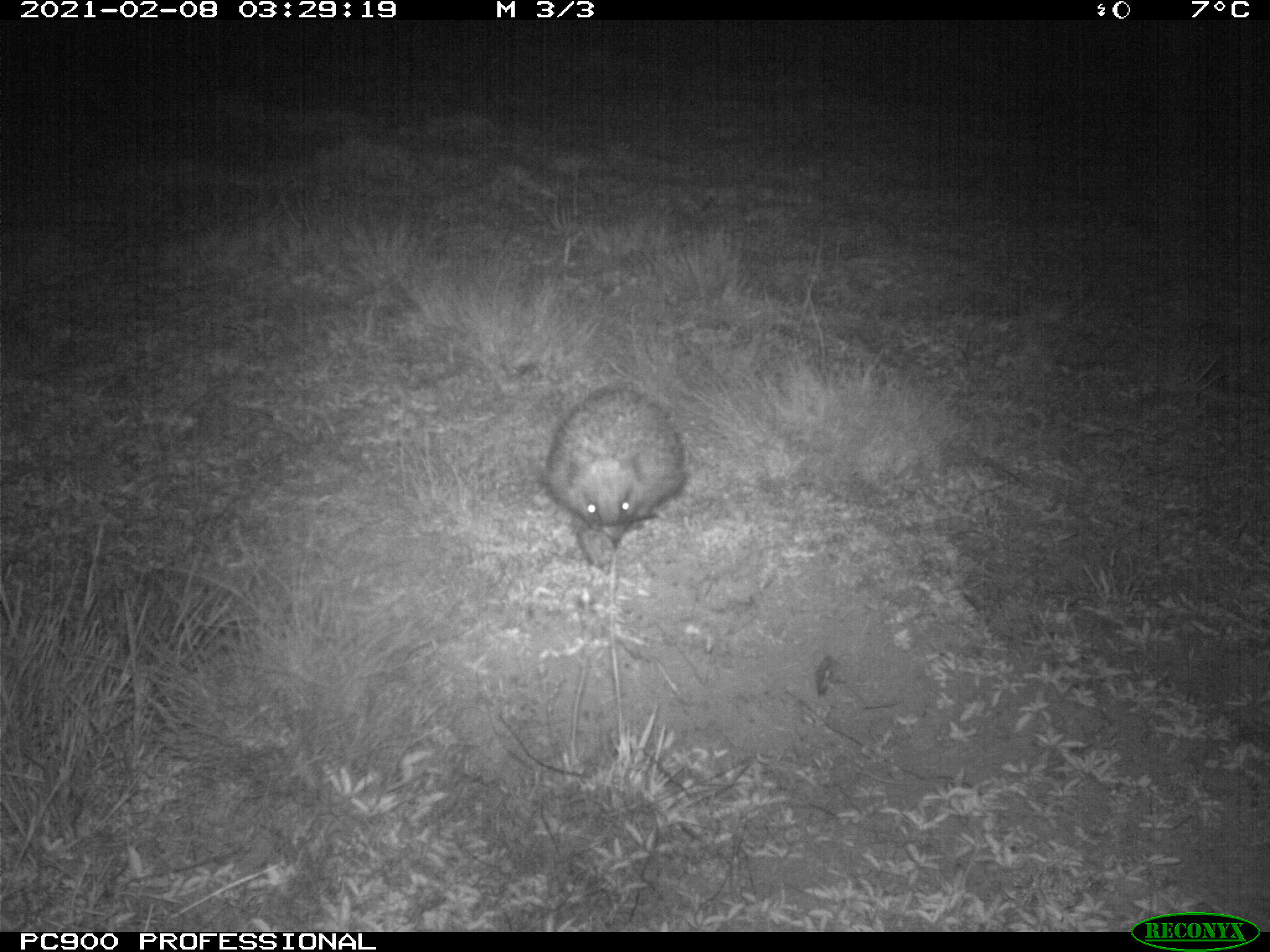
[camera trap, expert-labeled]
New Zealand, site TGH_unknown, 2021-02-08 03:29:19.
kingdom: Animalia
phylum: Chordata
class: Mammalia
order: Eulipotyphla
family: Erinaceidae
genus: Erinaceus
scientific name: Erinaceus europaeus europaeus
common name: european hedgehog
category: hedgehog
Hedgehog (european hedgehog) (Erinaceus europaeus europaeus).